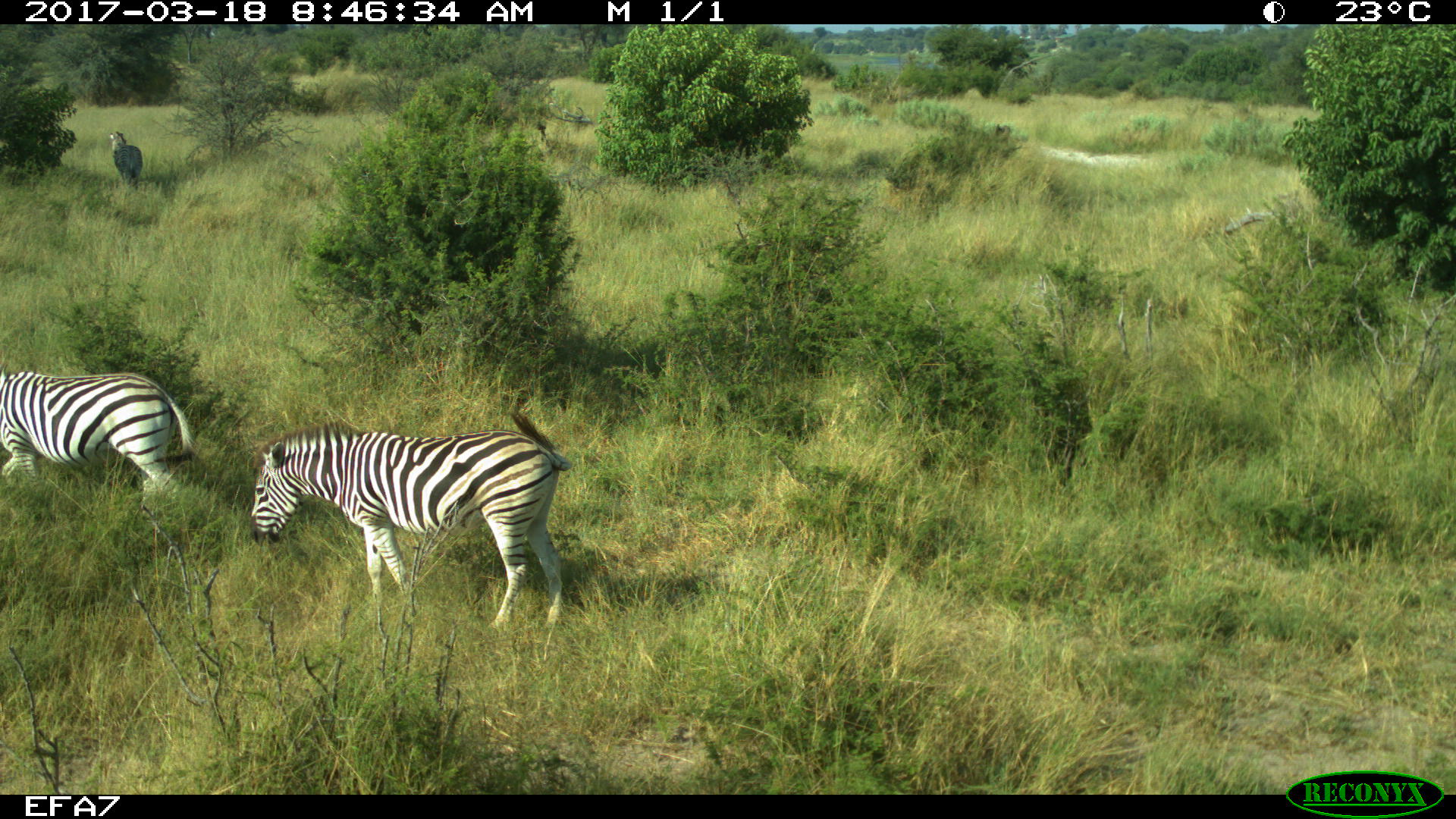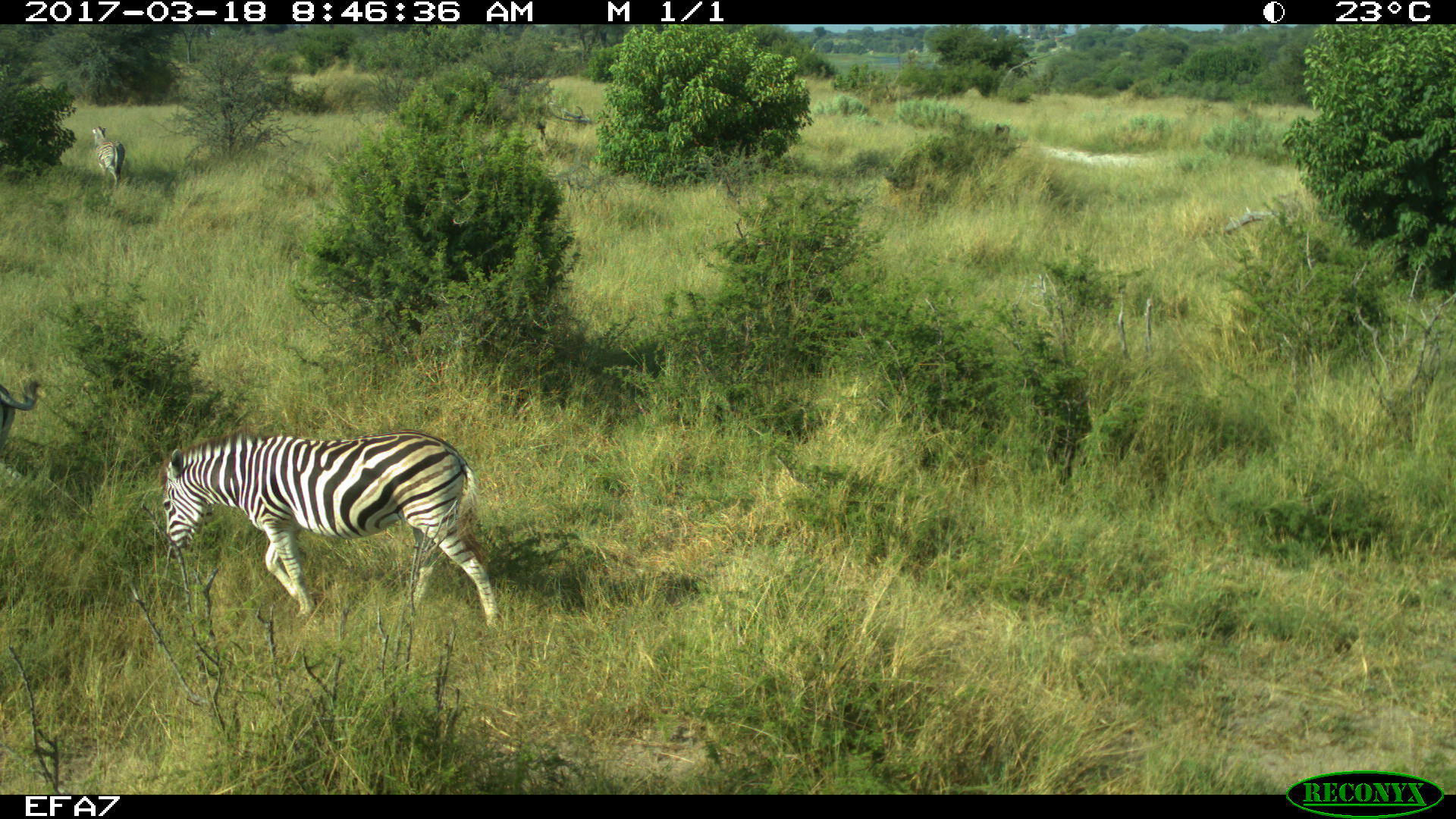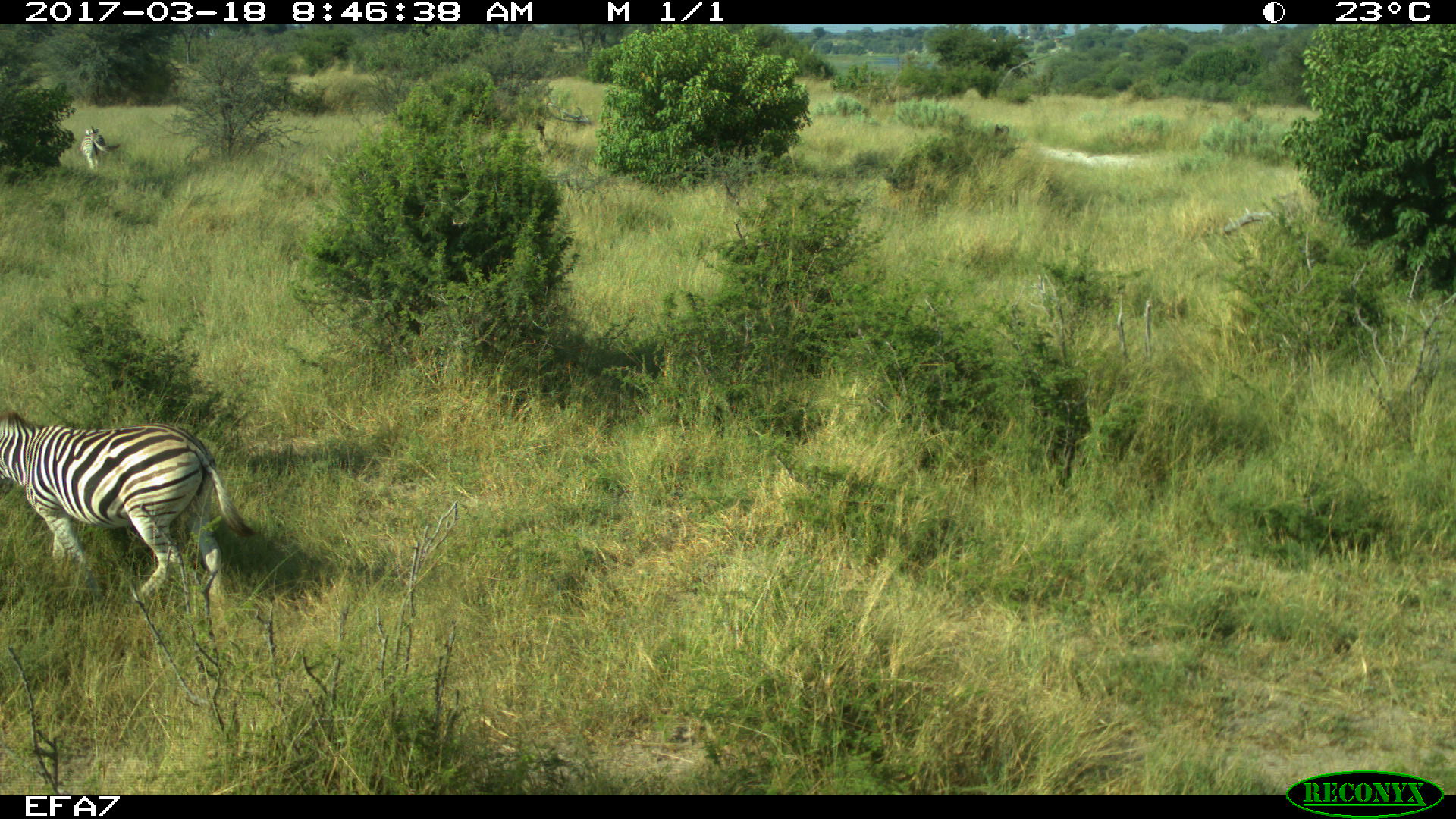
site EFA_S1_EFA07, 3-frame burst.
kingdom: Animalia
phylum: Chordata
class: Mammalia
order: Perissodactyla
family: Equidae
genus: Equus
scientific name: Equus quagga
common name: plains zebra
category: zebraplains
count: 2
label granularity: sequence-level